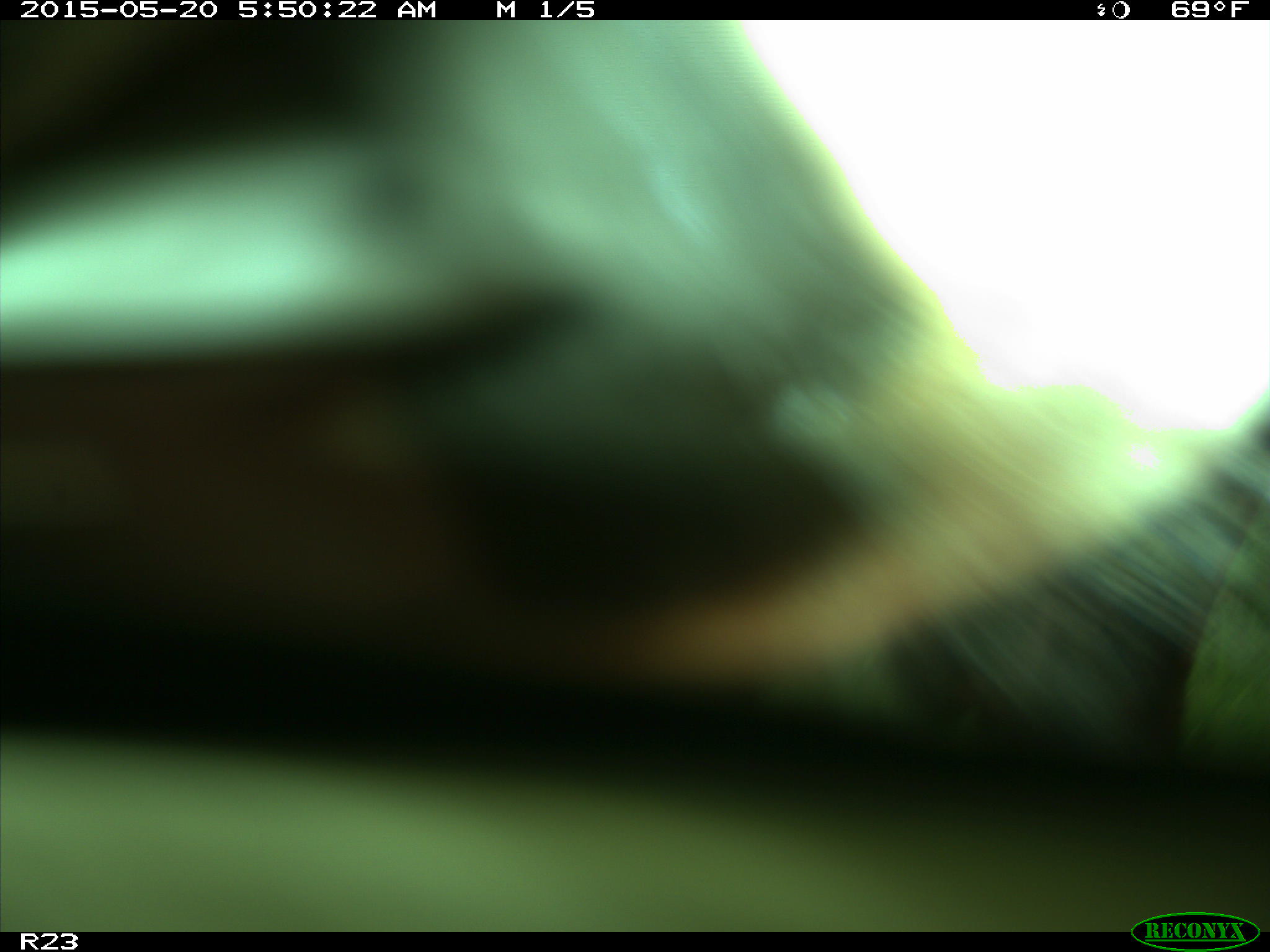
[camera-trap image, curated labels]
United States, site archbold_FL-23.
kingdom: Animalia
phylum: Chordata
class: Mammalia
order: Artiodactyla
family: Bovidae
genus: Bos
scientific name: Bos taurus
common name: domestic cow